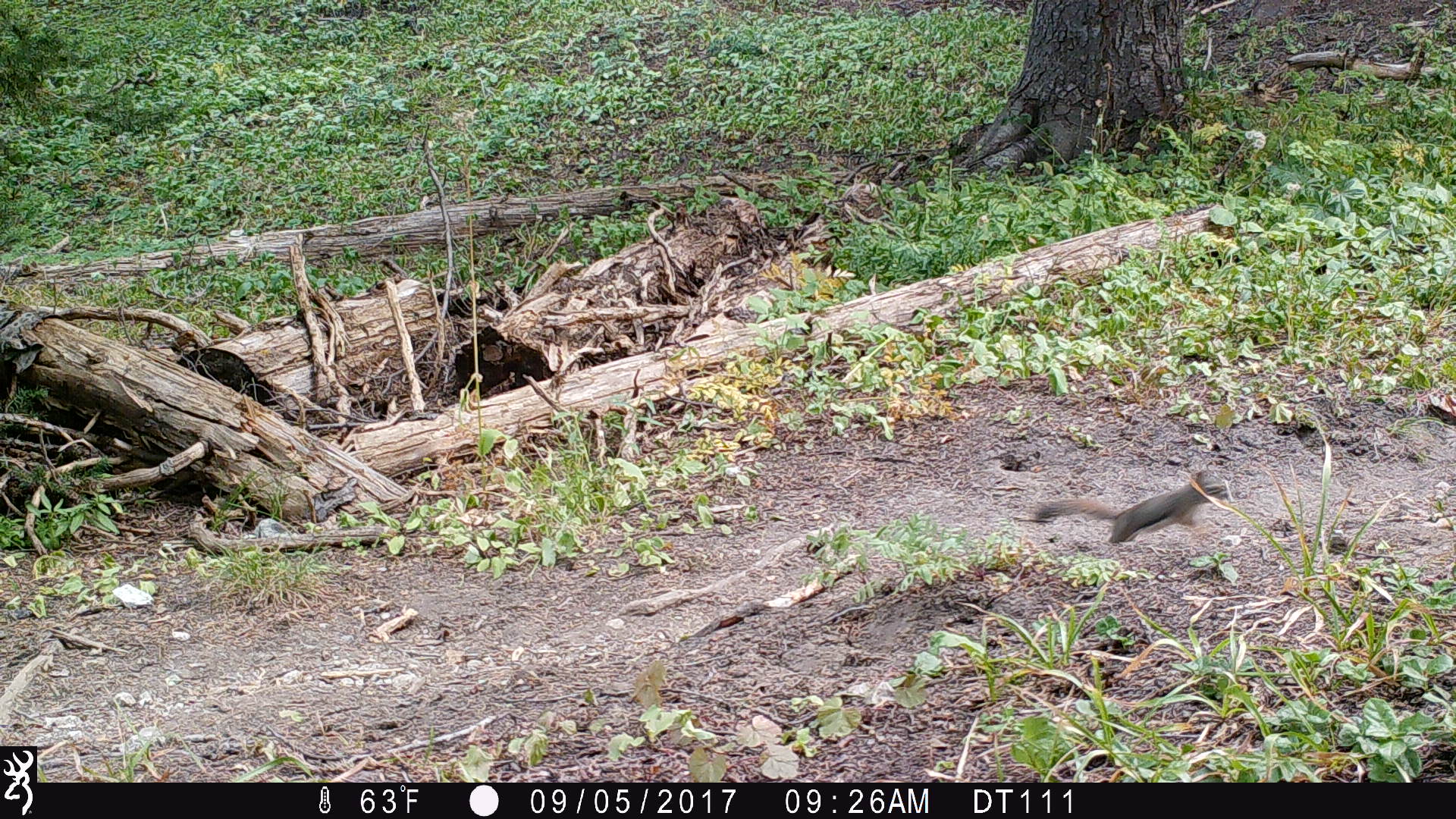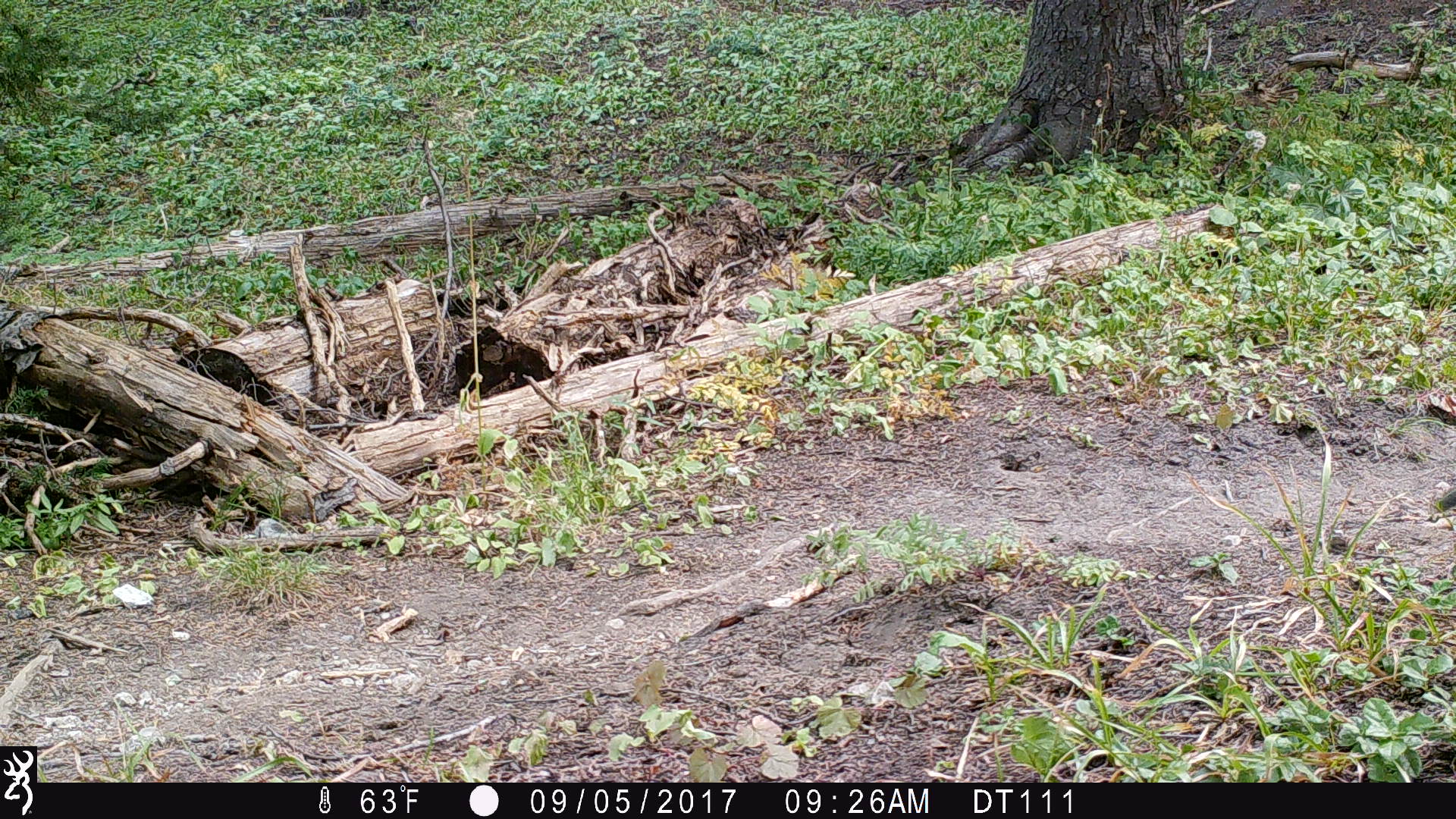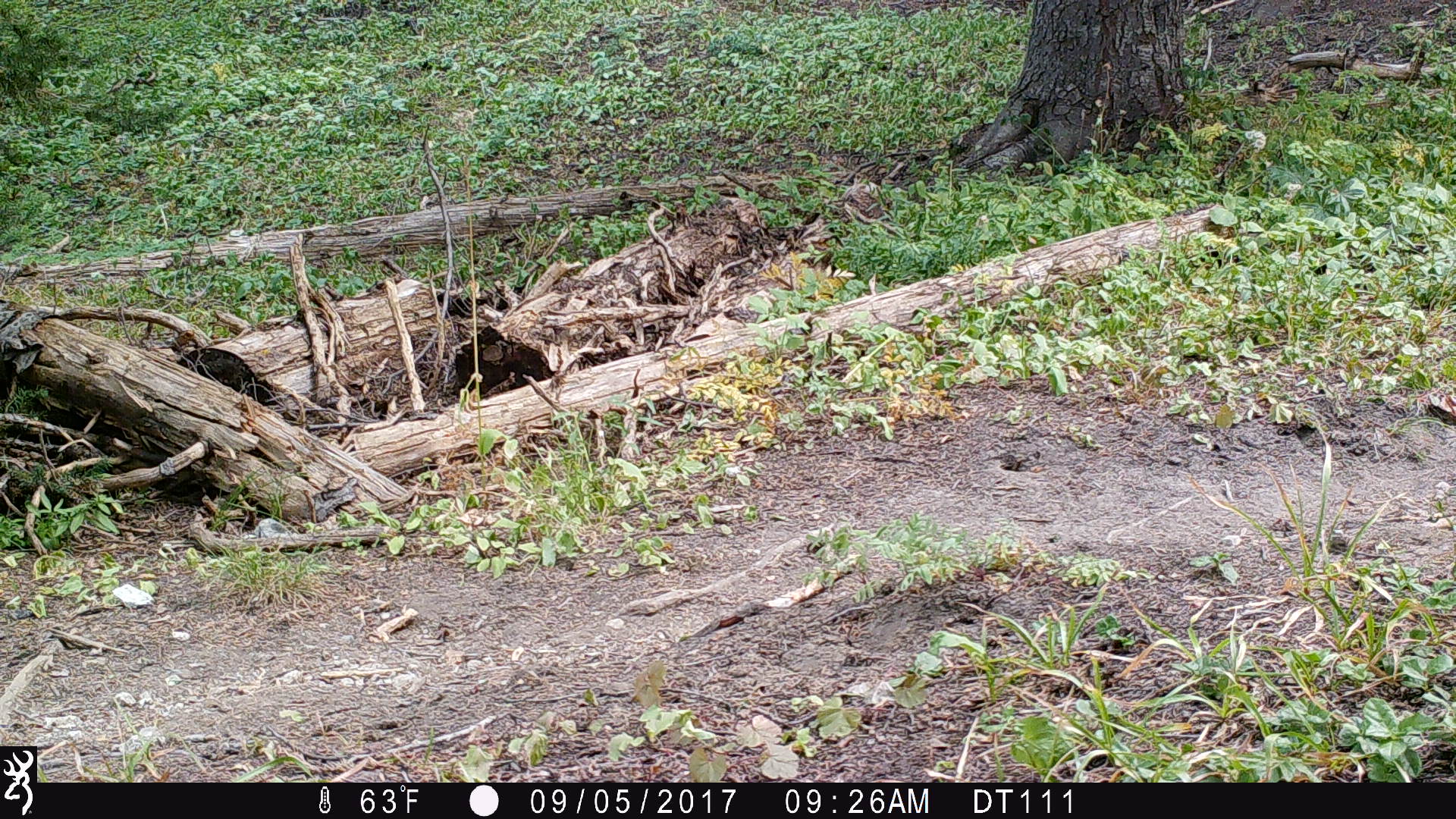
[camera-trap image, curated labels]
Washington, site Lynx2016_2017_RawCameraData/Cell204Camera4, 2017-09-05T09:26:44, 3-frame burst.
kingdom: Animalia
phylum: Chordata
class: Mammalia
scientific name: Mammalia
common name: small mammal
Small mammal (Mammalia). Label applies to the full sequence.